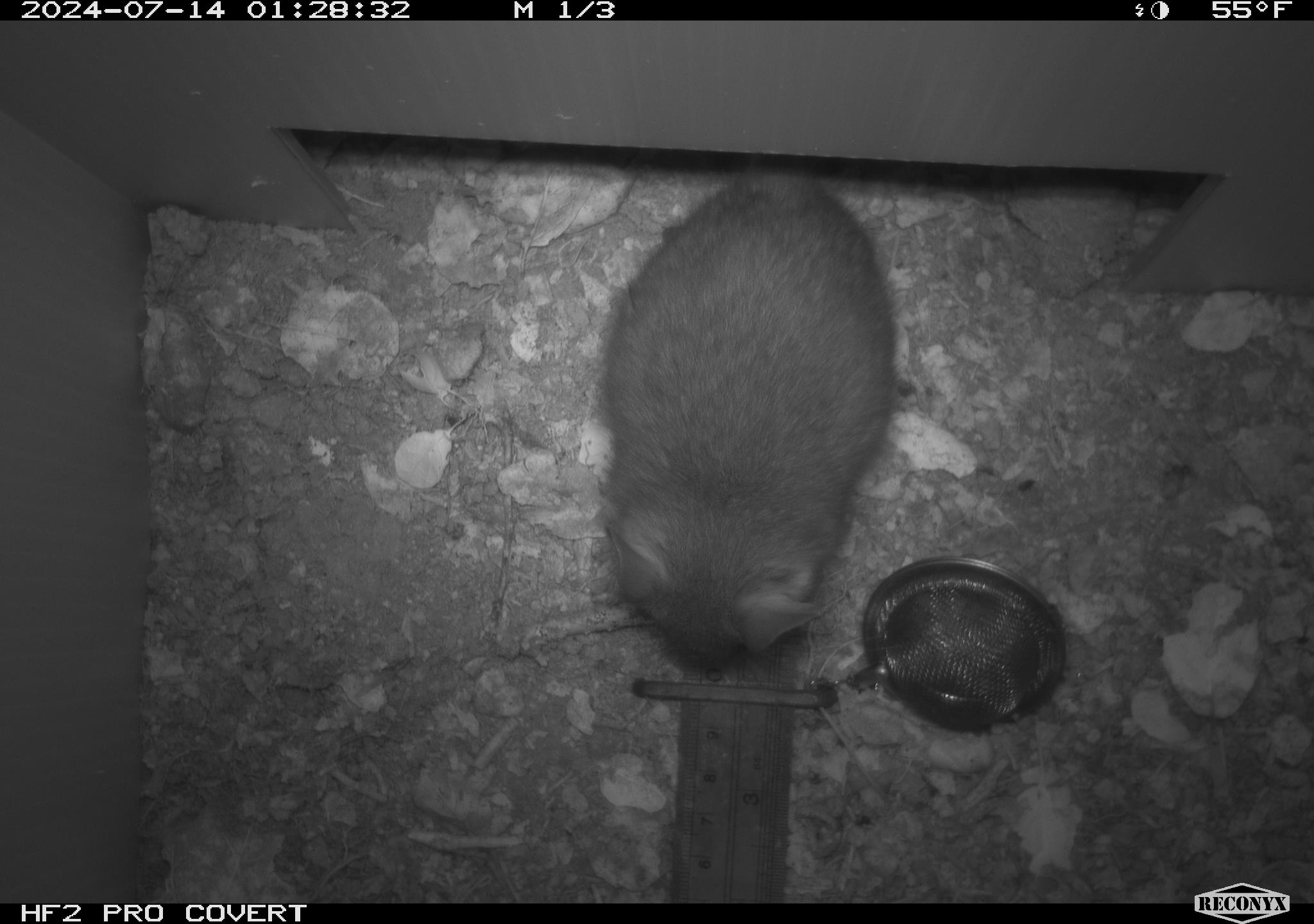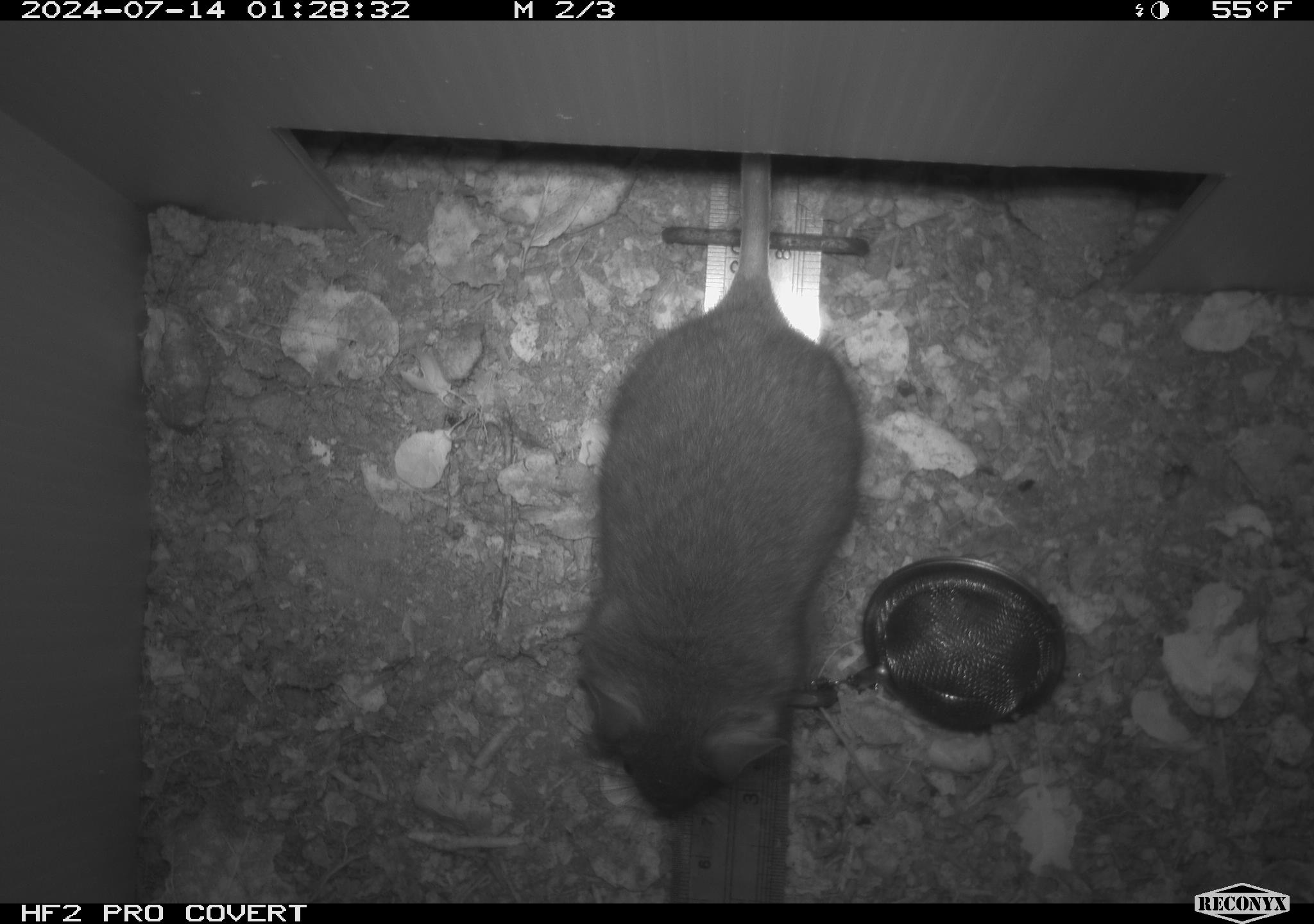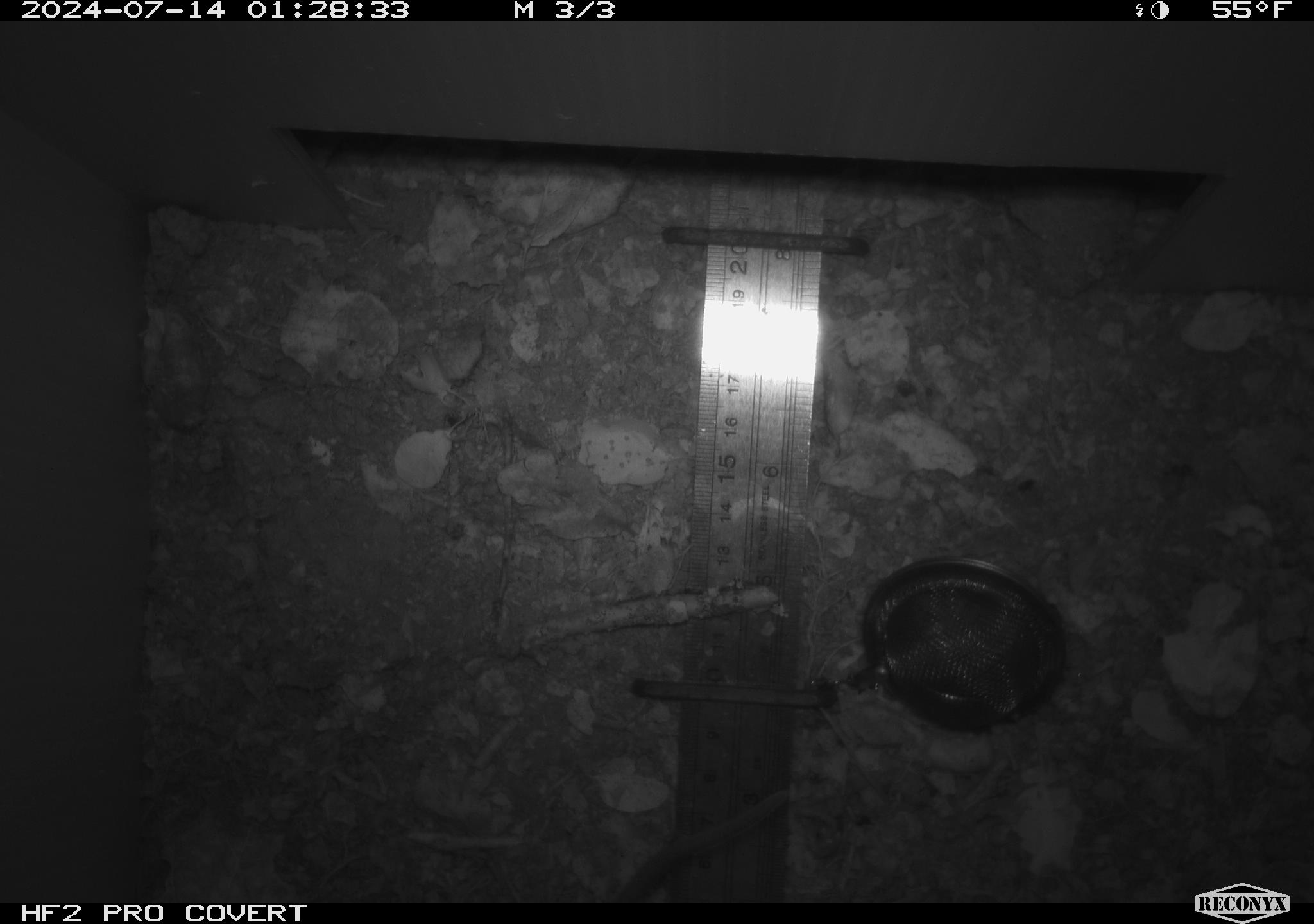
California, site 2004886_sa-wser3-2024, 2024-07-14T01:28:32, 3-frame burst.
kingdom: Animalia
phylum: Chordata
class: Mammalia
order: Rodentia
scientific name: Rodentia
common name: woodrat or rat or mouse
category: woodrat or rat or mouse species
Woodrat or rat or mouse species (woodrat or rat or mouse) (Rodentia).